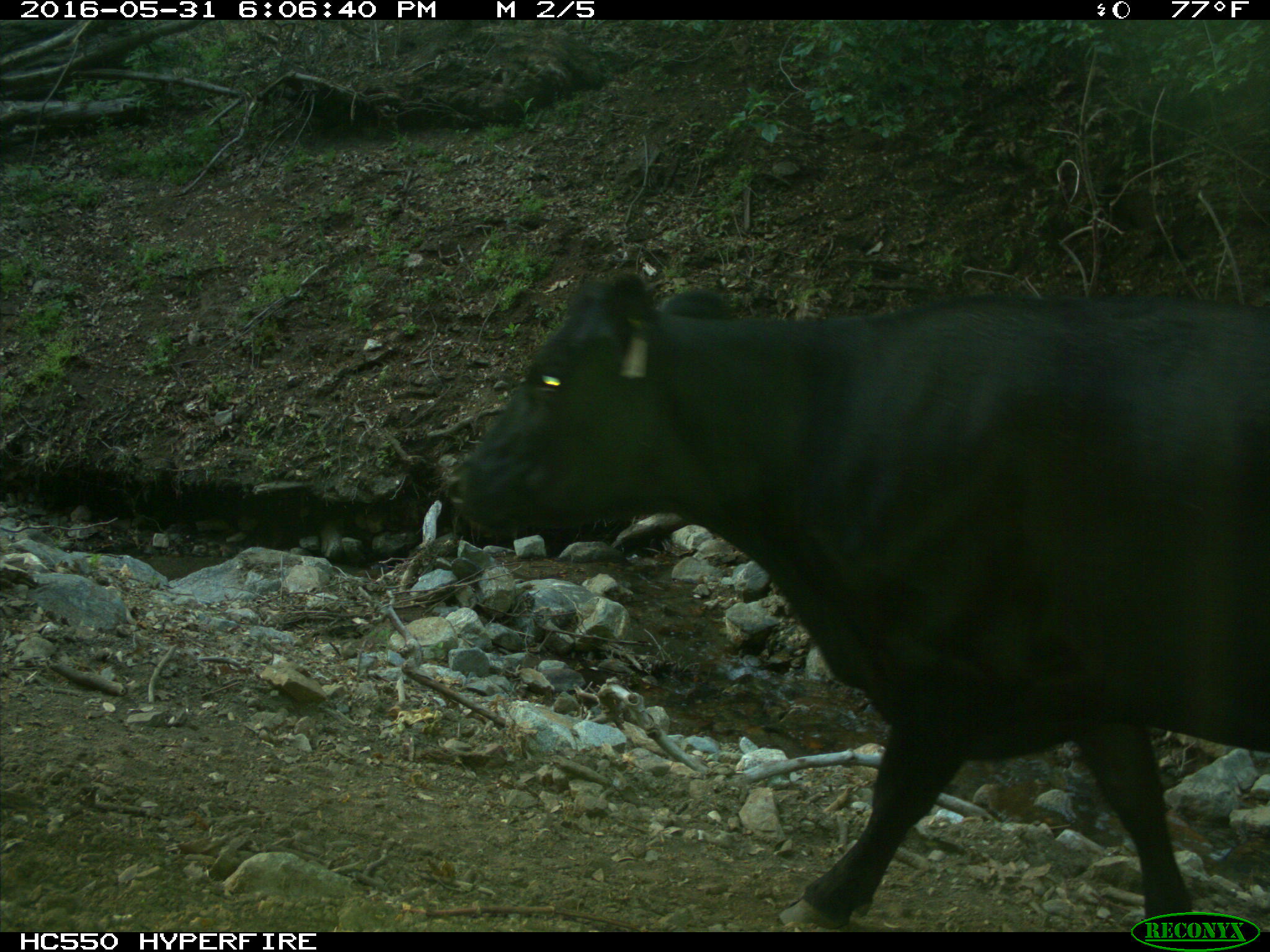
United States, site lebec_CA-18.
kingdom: Animalia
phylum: Chordata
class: Mammalia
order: Artiodactyla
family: Bovidae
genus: Bos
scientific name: Bos taurus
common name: domestic cow